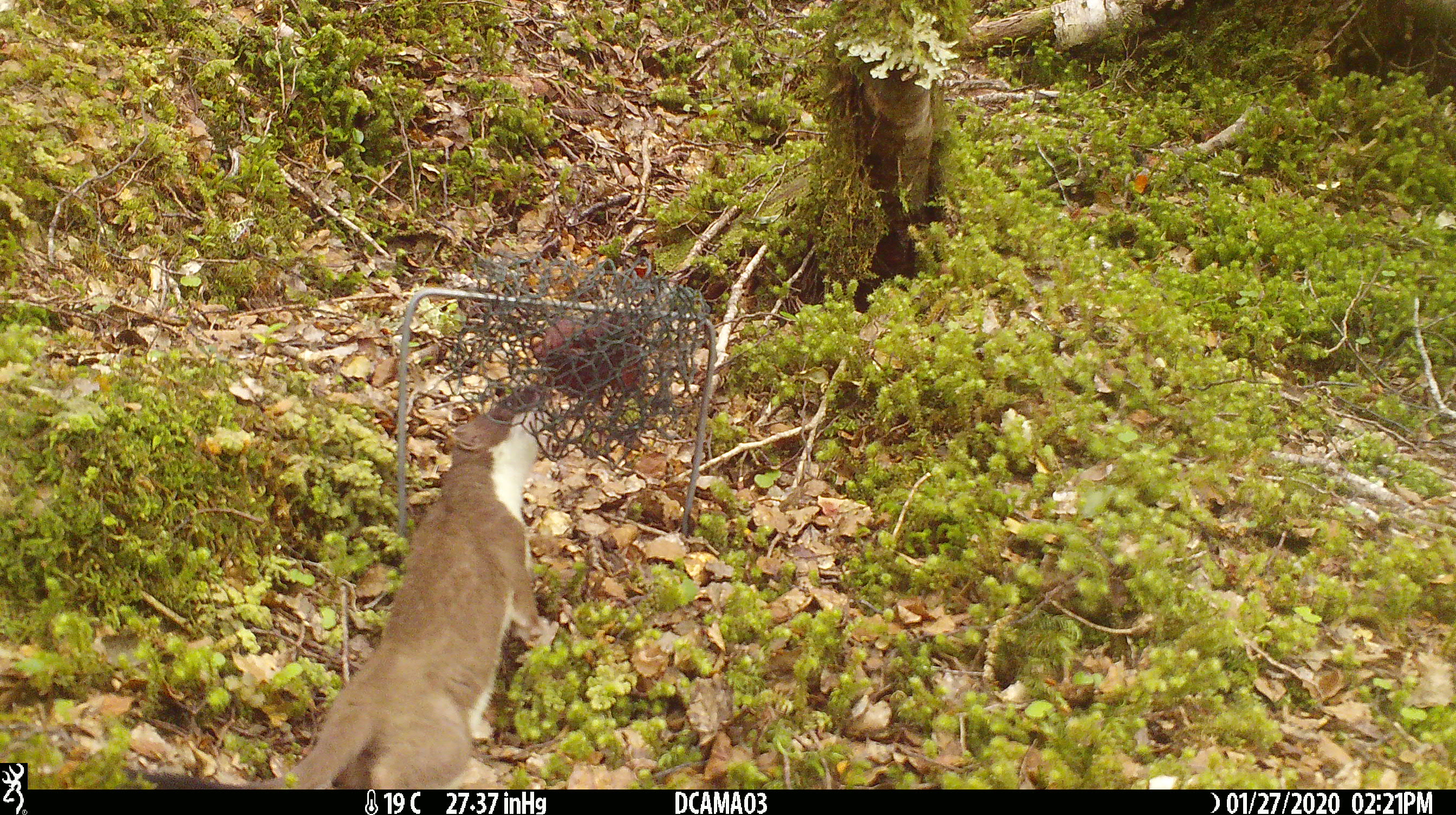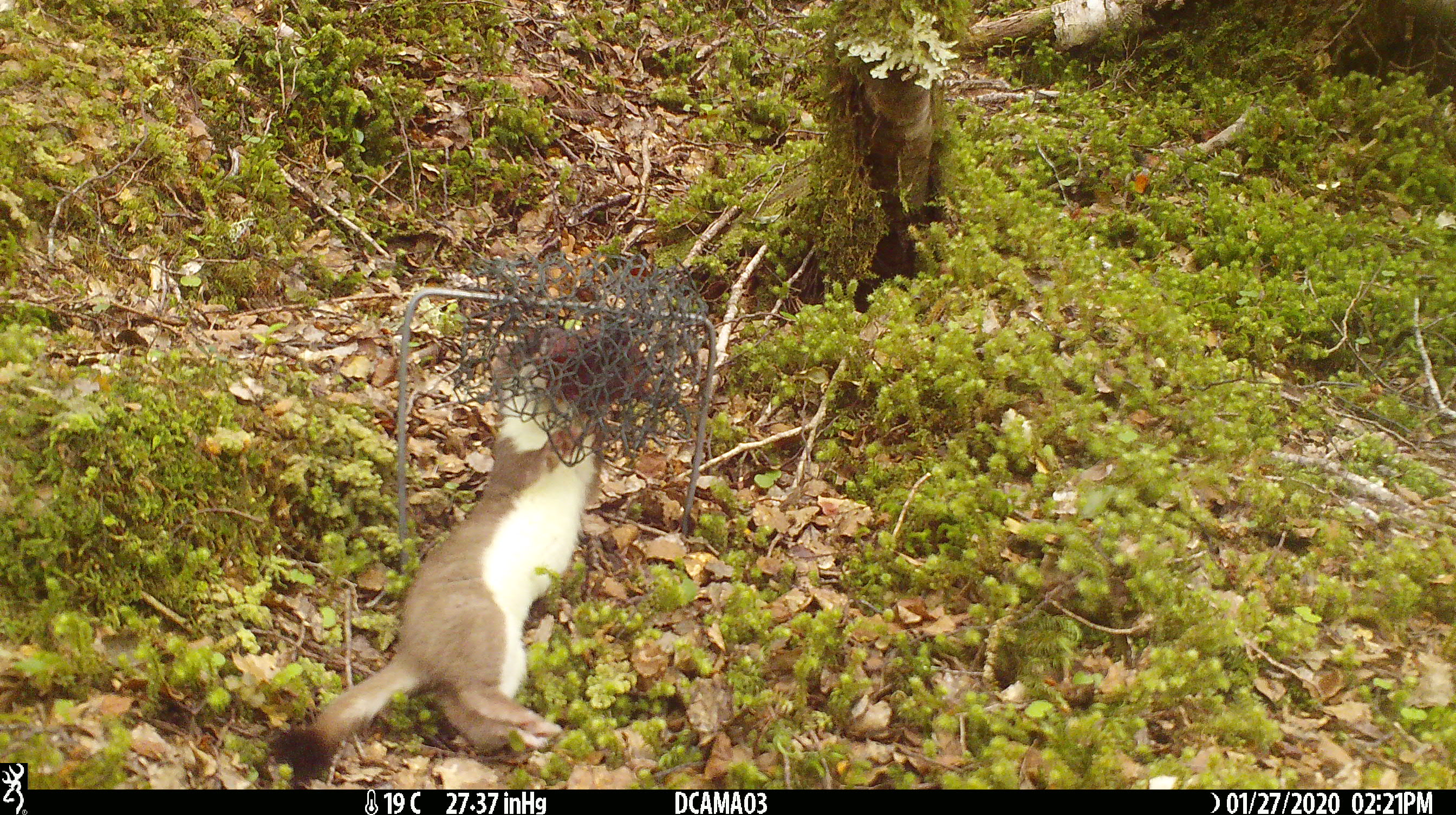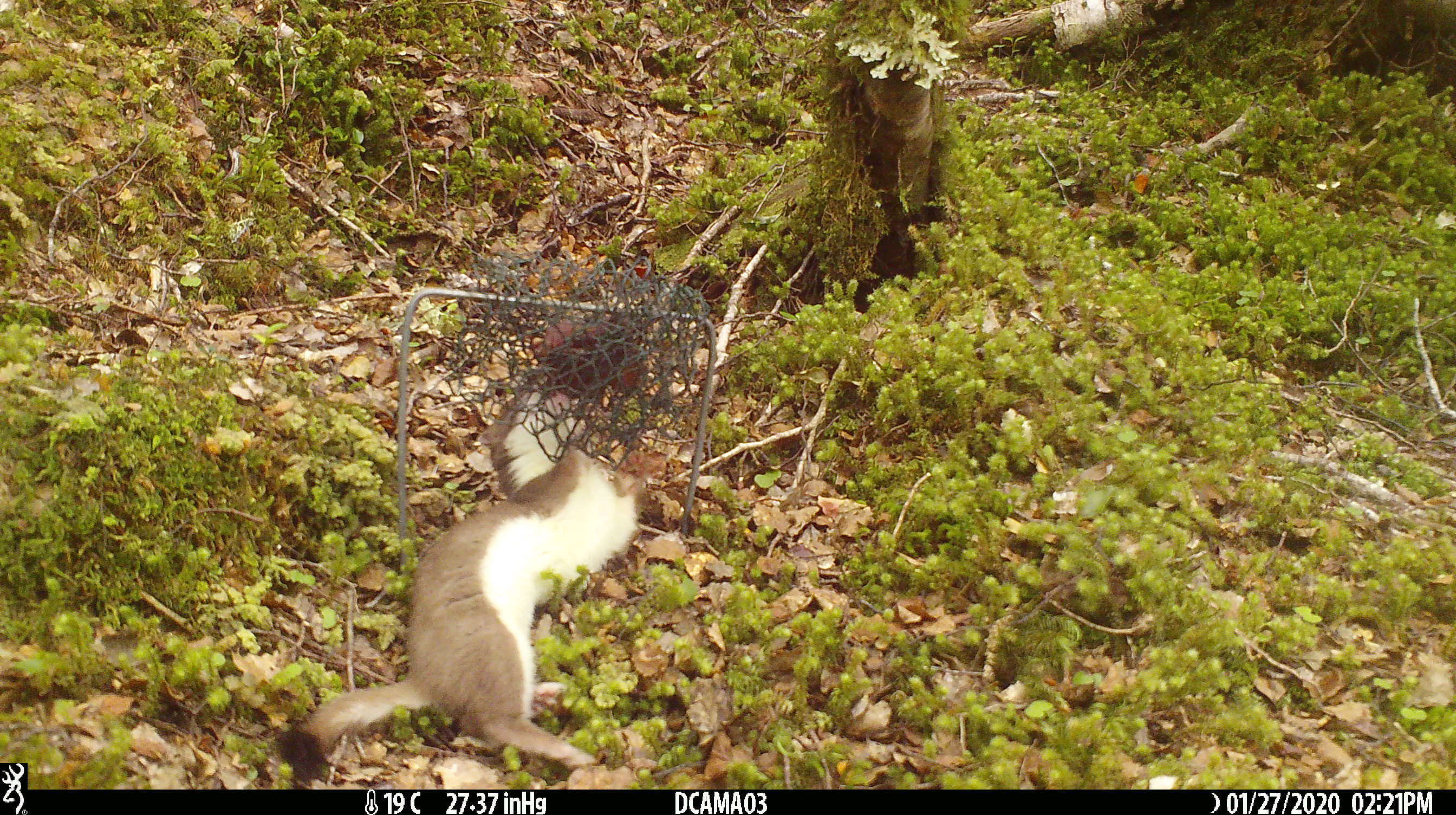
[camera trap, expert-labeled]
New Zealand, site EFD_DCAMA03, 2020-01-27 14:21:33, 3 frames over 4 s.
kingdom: Animalia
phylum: Chordata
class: Mammalia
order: Carnivora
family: Mustelidae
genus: Mustela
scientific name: Mustela erminea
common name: stoat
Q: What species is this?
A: Stoat (Mustela erminea).